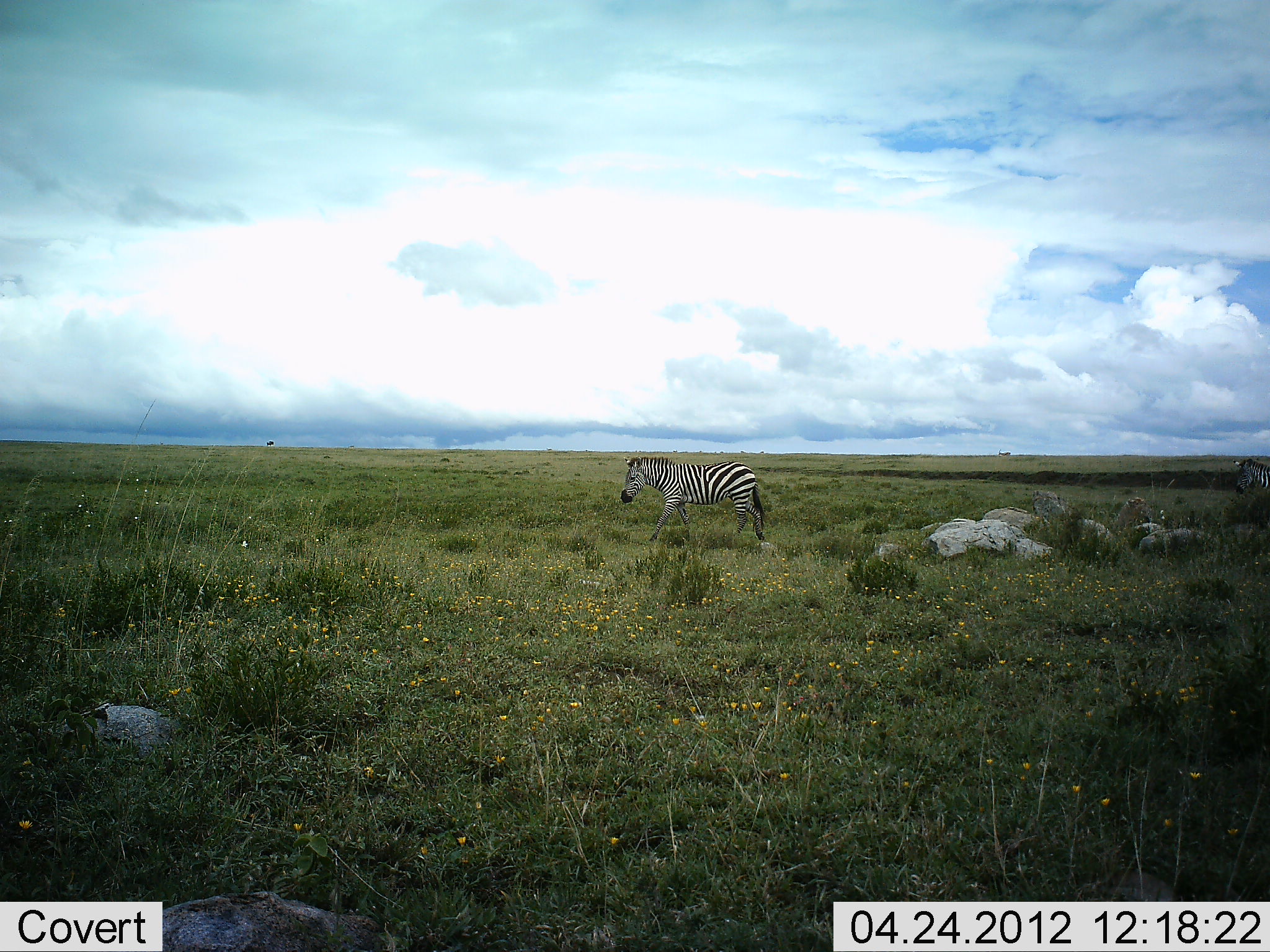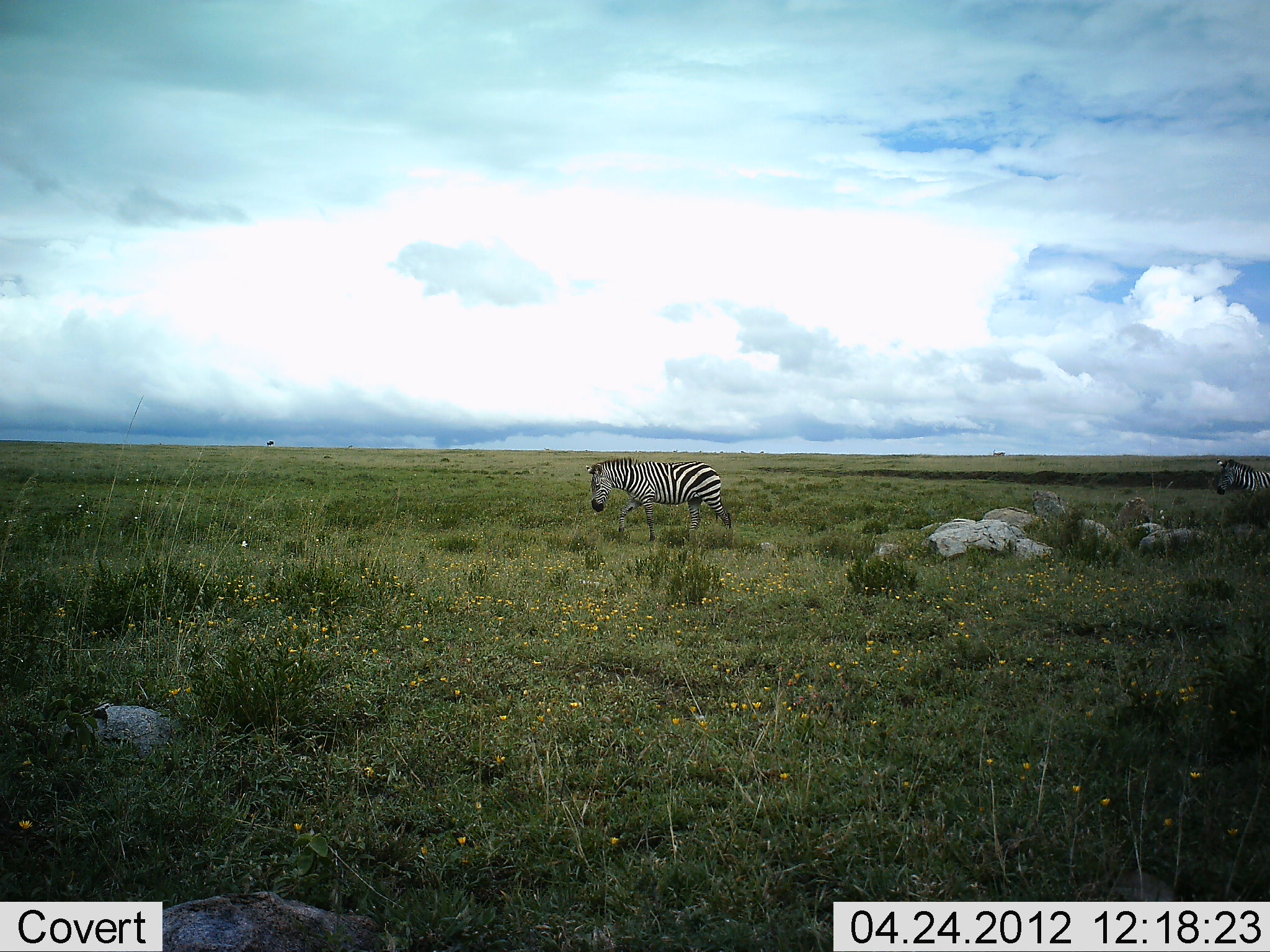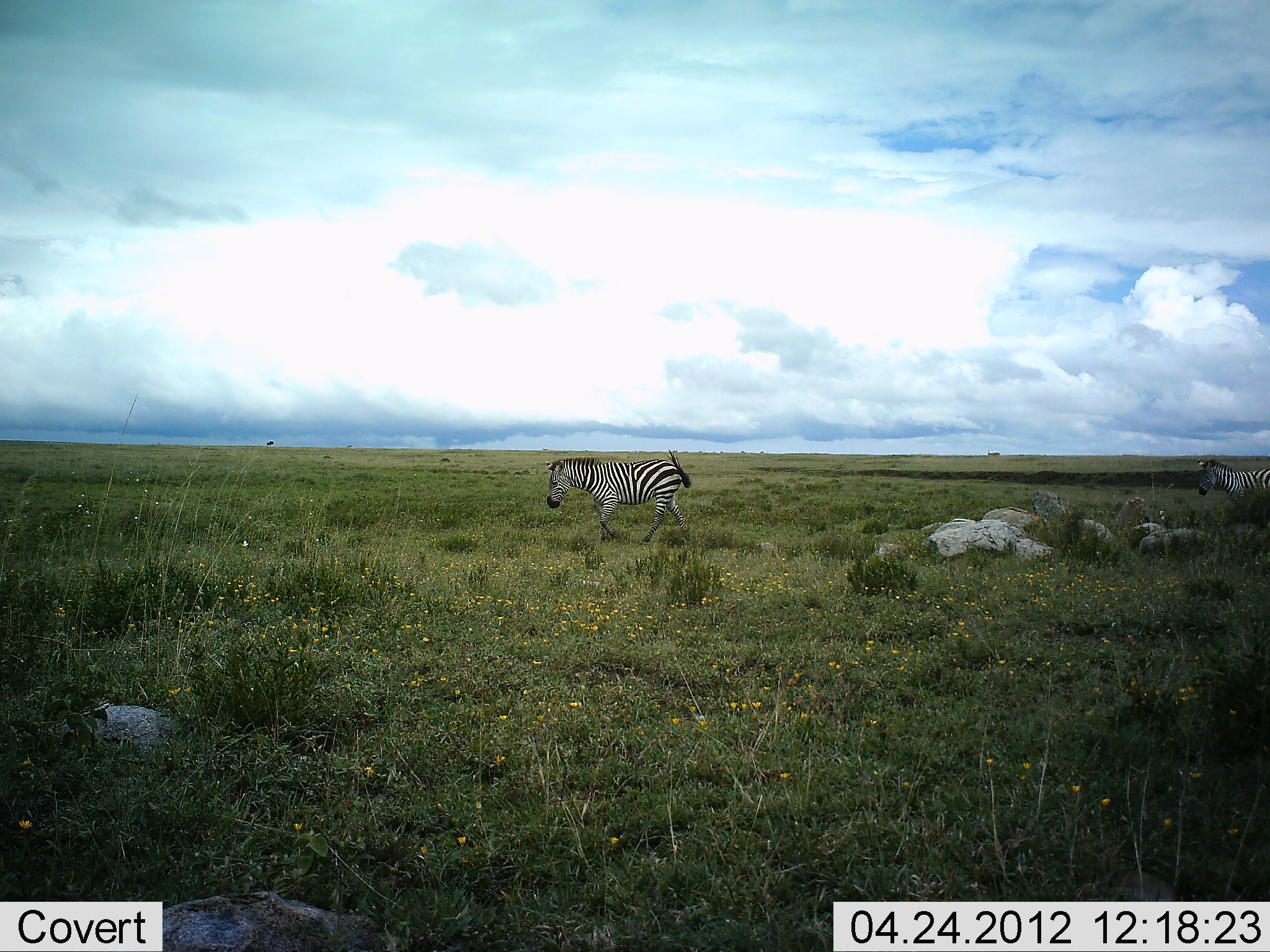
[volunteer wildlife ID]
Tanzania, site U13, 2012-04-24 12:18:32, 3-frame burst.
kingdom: Animalia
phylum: Chordata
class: Mammalia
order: Perissodactyla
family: Equidae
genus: Equus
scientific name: Equus quagga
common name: plains zebra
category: zebra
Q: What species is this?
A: Zebra (plains zebra) (Equus quagga).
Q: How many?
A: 2.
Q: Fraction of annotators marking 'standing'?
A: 0%.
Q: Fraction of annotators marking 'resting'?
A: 0%.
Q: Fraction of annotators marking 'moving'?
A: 100%.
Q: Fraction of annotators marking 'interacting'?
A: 0%.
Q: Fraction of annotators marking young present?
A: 0%.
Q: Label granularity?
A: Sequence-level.